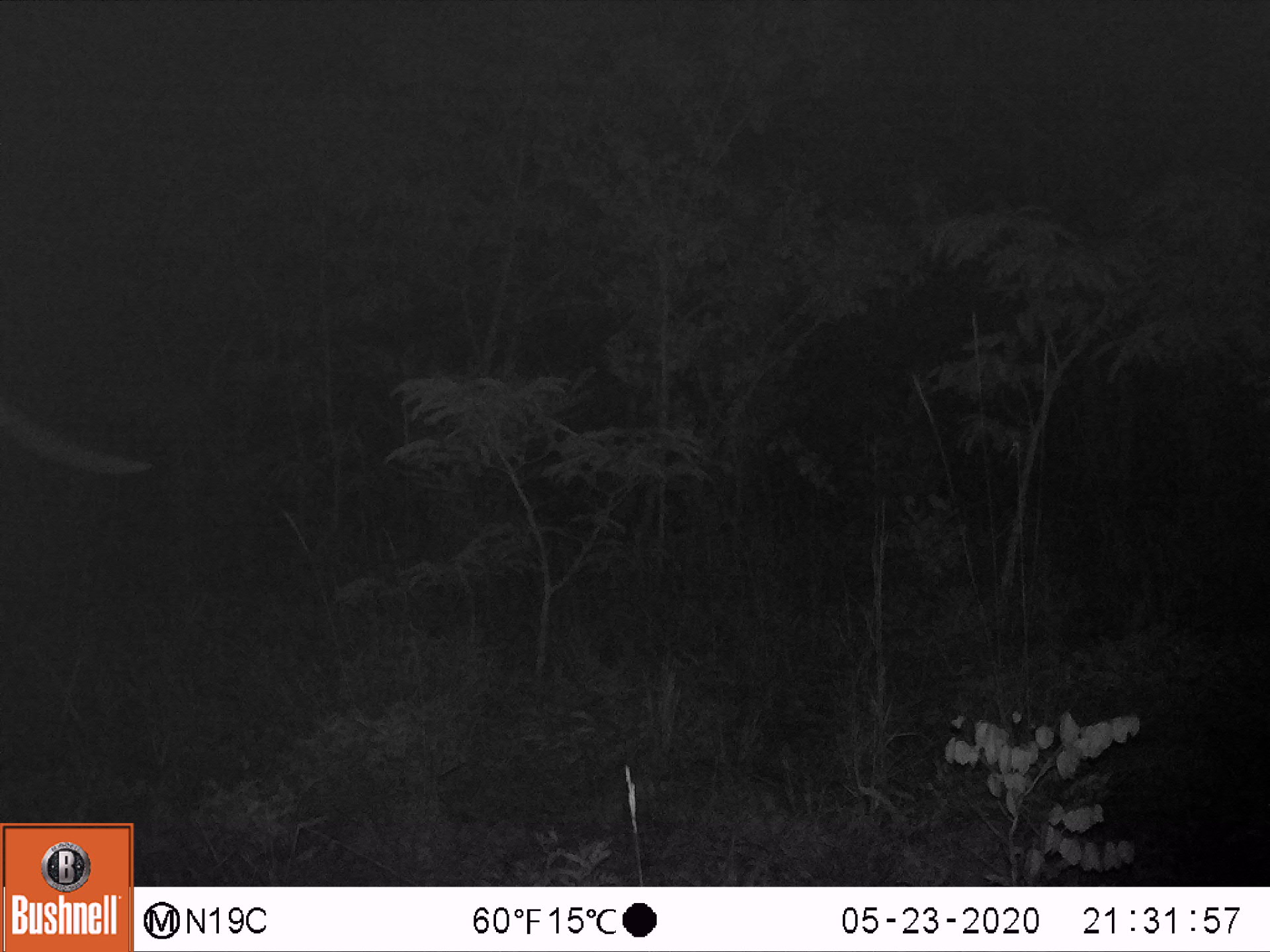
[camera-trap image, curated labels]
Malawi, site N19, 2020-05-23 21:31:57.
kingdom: Animalia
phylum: Chordata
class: Mammalia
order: Proboscidea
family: Elephantidae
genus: Loxodonta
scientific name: Loxodonta africana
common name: african savanna elephant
African savanna elephant (Loxodonta africana), count 1.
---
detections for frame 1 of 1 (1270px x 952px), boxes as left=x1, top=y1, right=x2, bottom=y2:
african savanna elephant: left=0, top=379, right=154, bottom=488